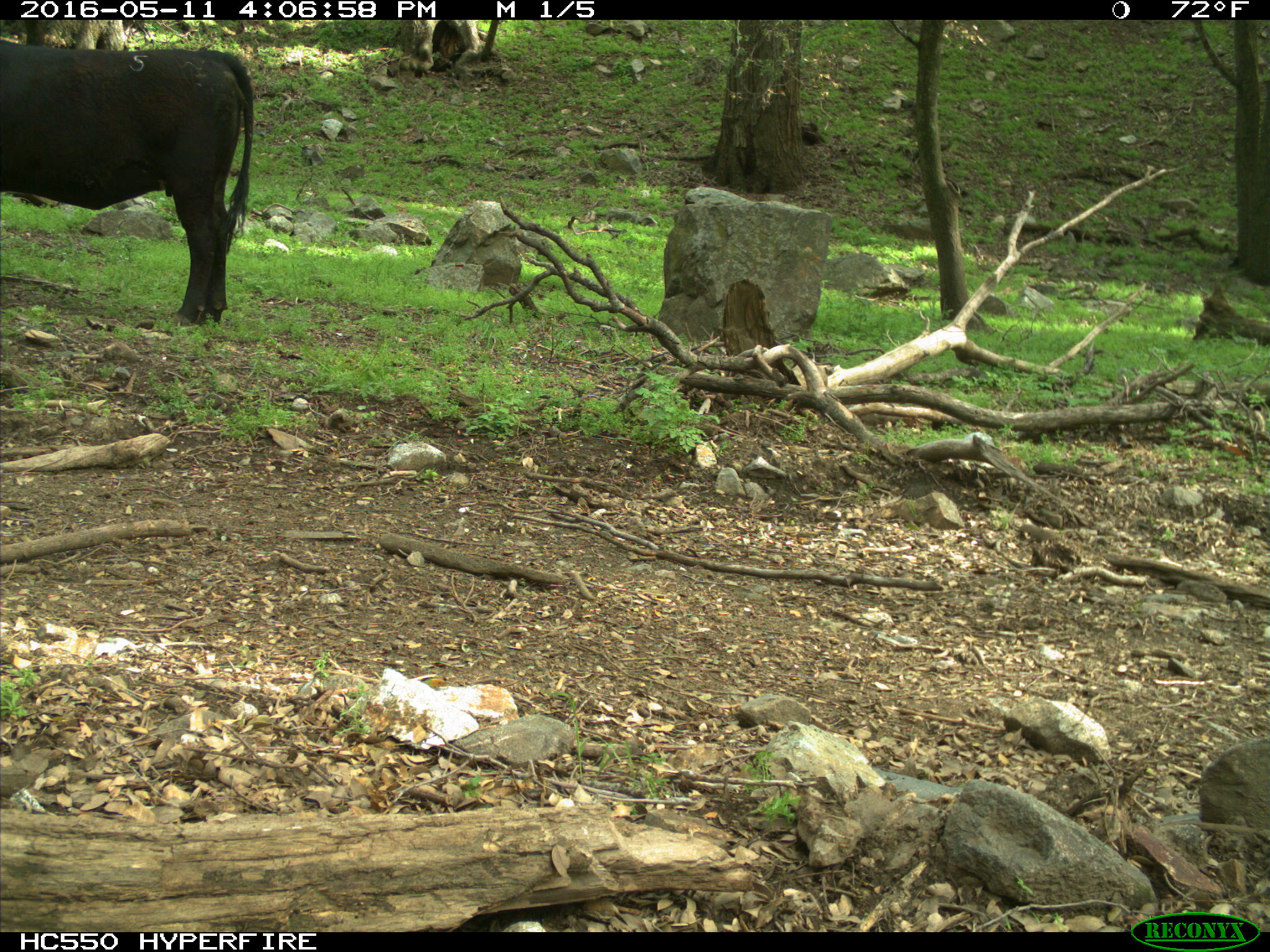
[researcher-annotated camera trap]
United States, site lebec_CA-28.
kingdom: Animalia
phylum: Chordata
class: Mammalia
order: Artiodactyla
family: Bovidae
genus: Bos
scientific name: Bos taurus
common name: domestic cow